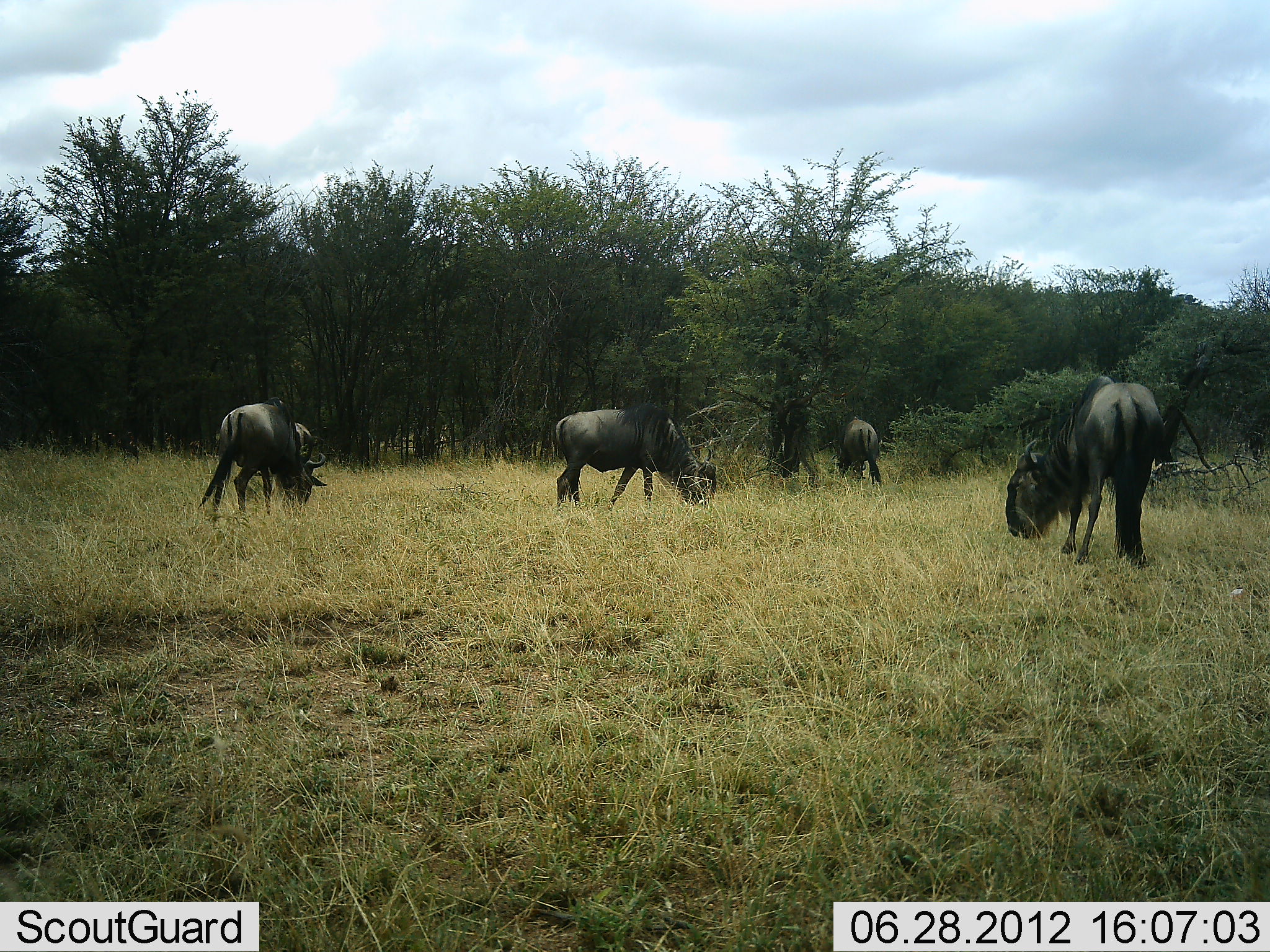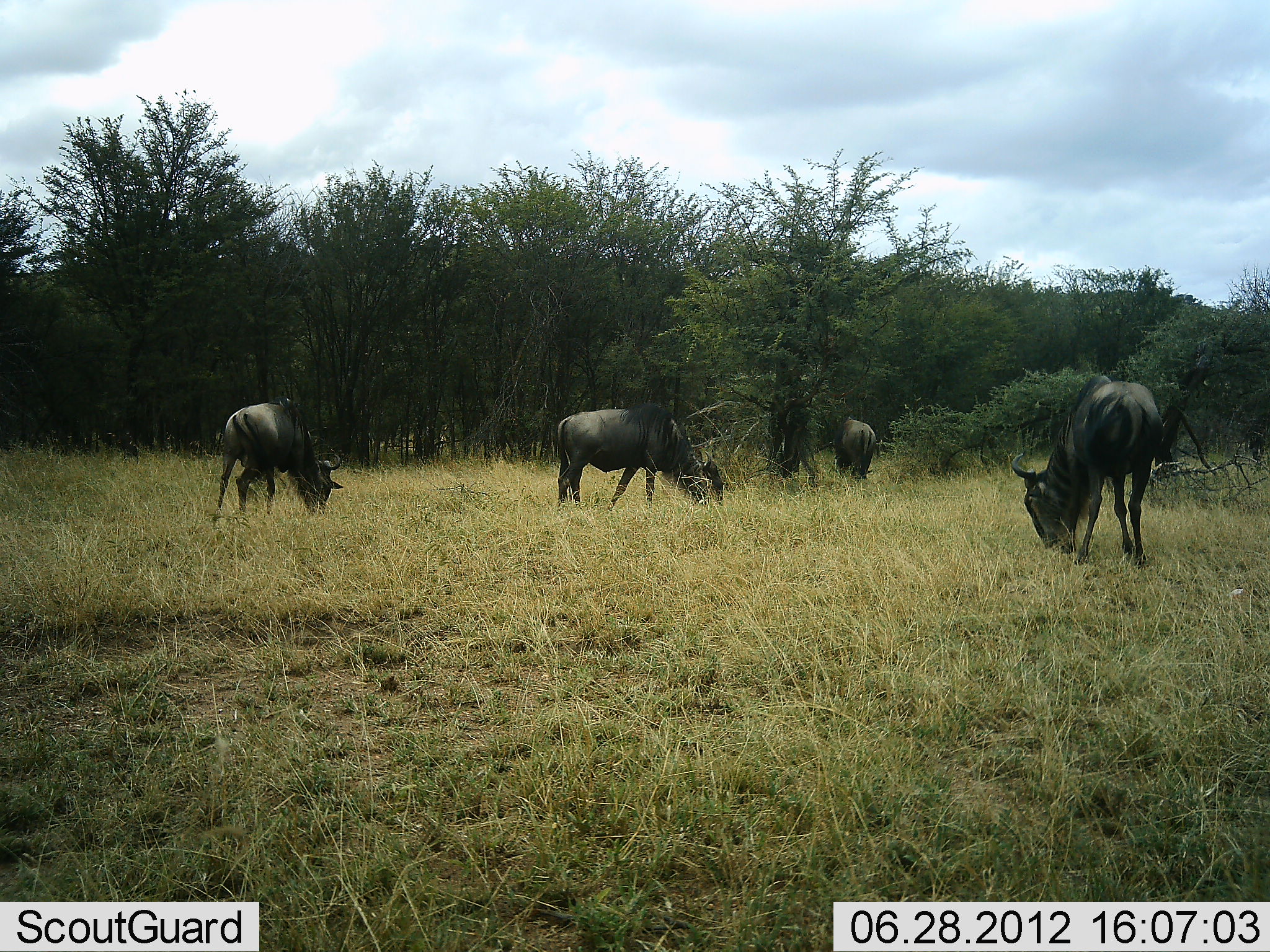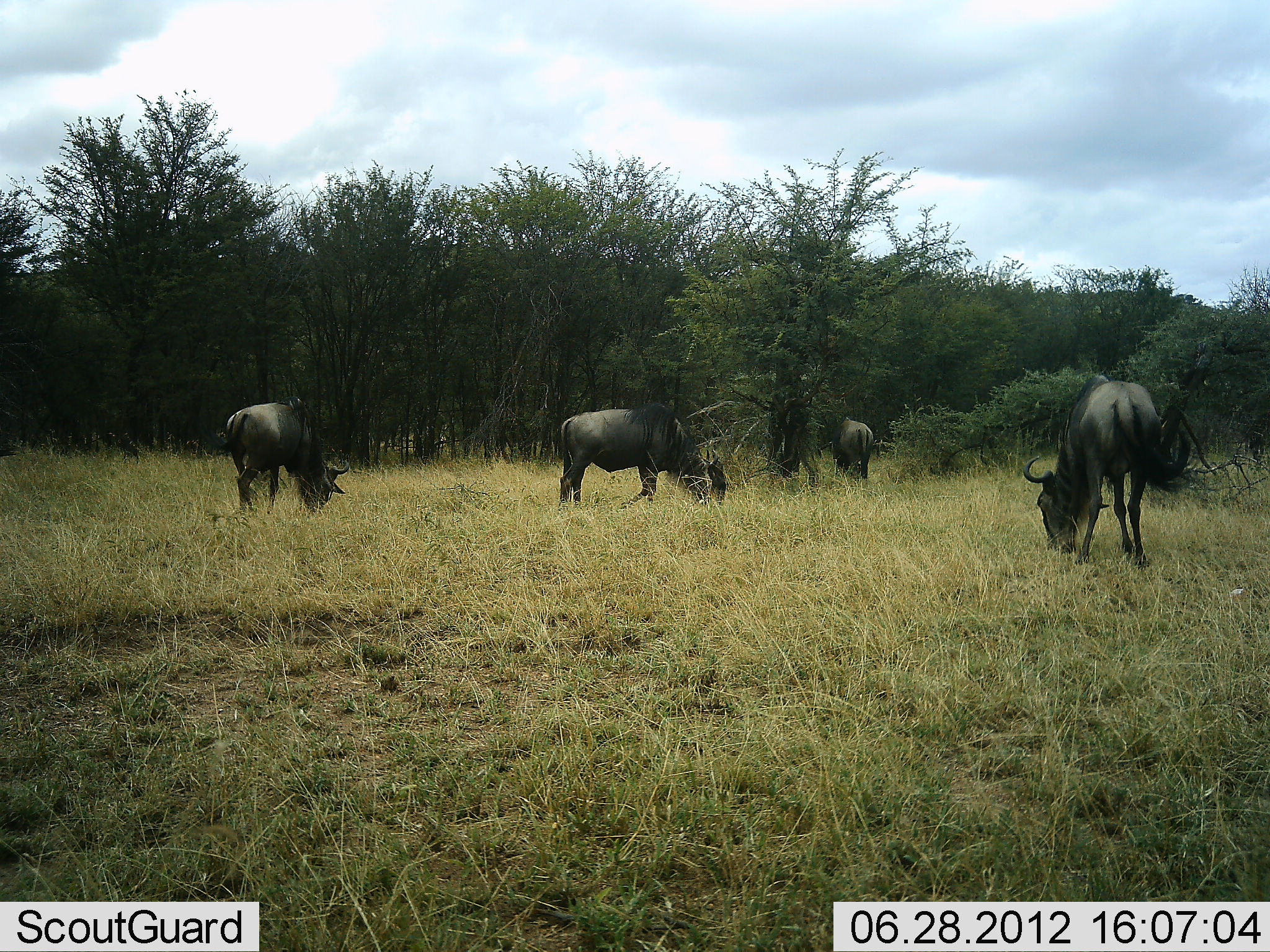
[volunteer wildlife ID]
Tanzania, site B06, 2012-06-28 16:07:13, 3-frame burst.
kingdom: Animalia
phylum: Chordata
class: Mammalia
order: Artiodactyla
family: Bovidae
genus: Connochaetes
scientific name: Connochaetes taurinus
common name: blue wildebeest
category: wildebeest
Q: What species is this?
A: Wildebeest (blue wildebeest) (Connochaetes taurinus).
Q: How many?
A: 4.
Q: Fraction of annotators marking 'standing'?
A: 30%.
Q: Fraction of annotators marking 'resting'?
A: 0%.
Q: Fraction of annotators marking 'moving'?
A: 0%.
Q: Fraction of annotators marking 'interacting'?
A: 0%.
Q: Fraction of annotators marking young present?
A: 0%.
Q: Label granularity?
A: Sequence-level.